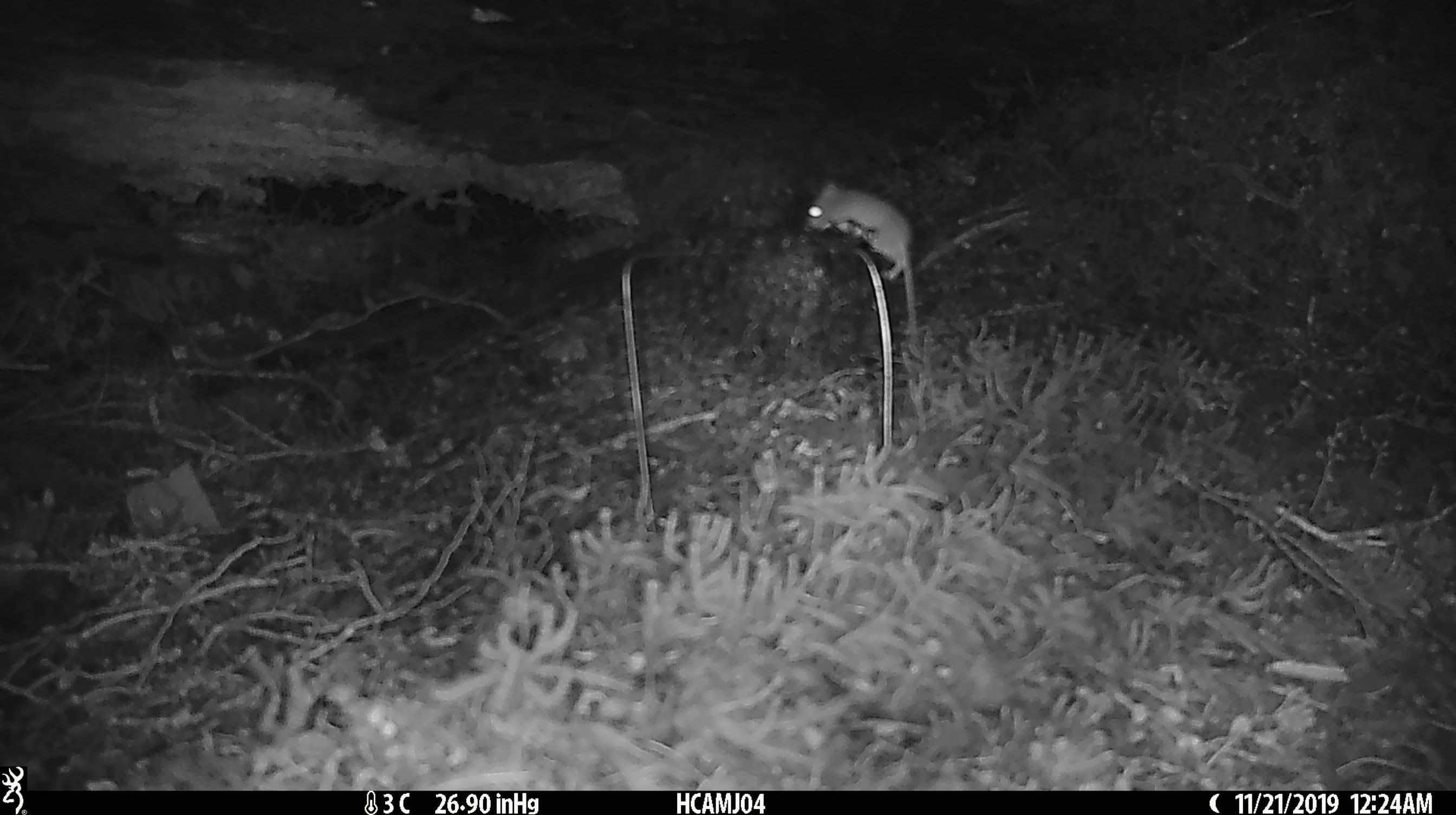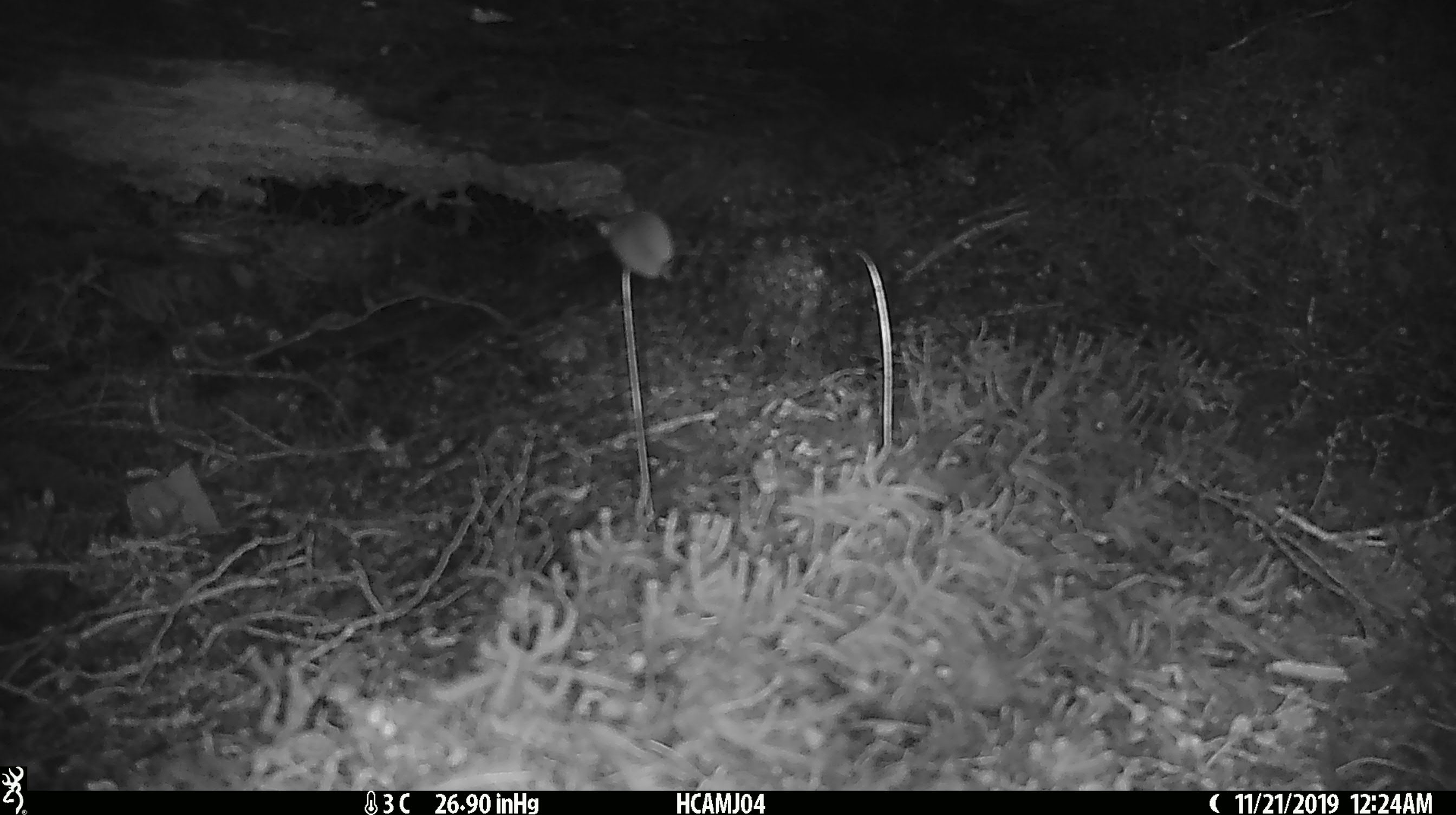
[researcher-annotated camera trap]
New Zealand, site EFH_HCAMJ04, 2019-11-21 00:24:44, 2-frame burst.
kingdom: Animalia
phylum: Chordata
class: Mammalia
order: Rodentia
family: Muridae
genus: Mus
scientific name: Mus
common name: mouse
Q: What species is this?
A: Mouse (Mus).